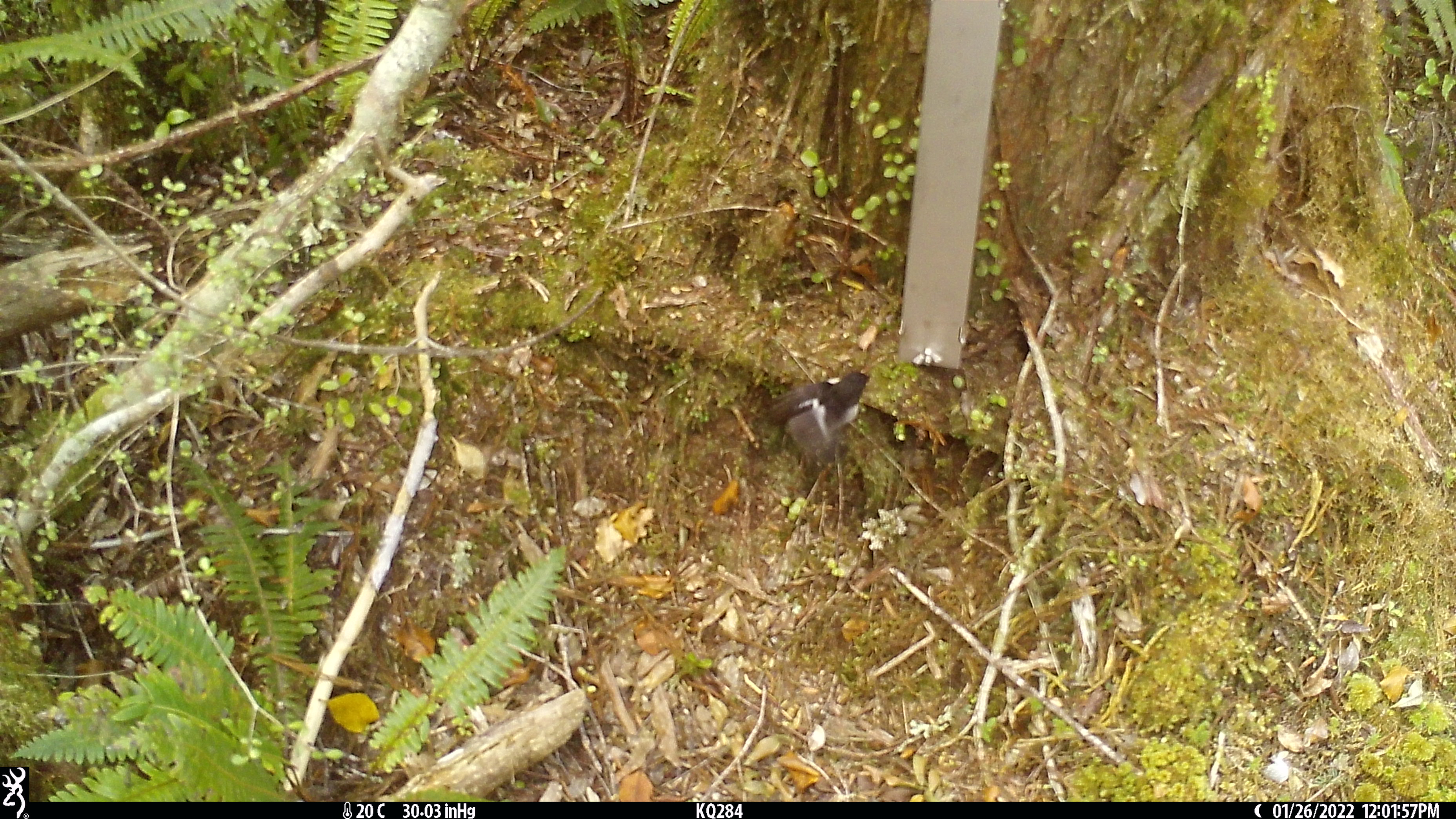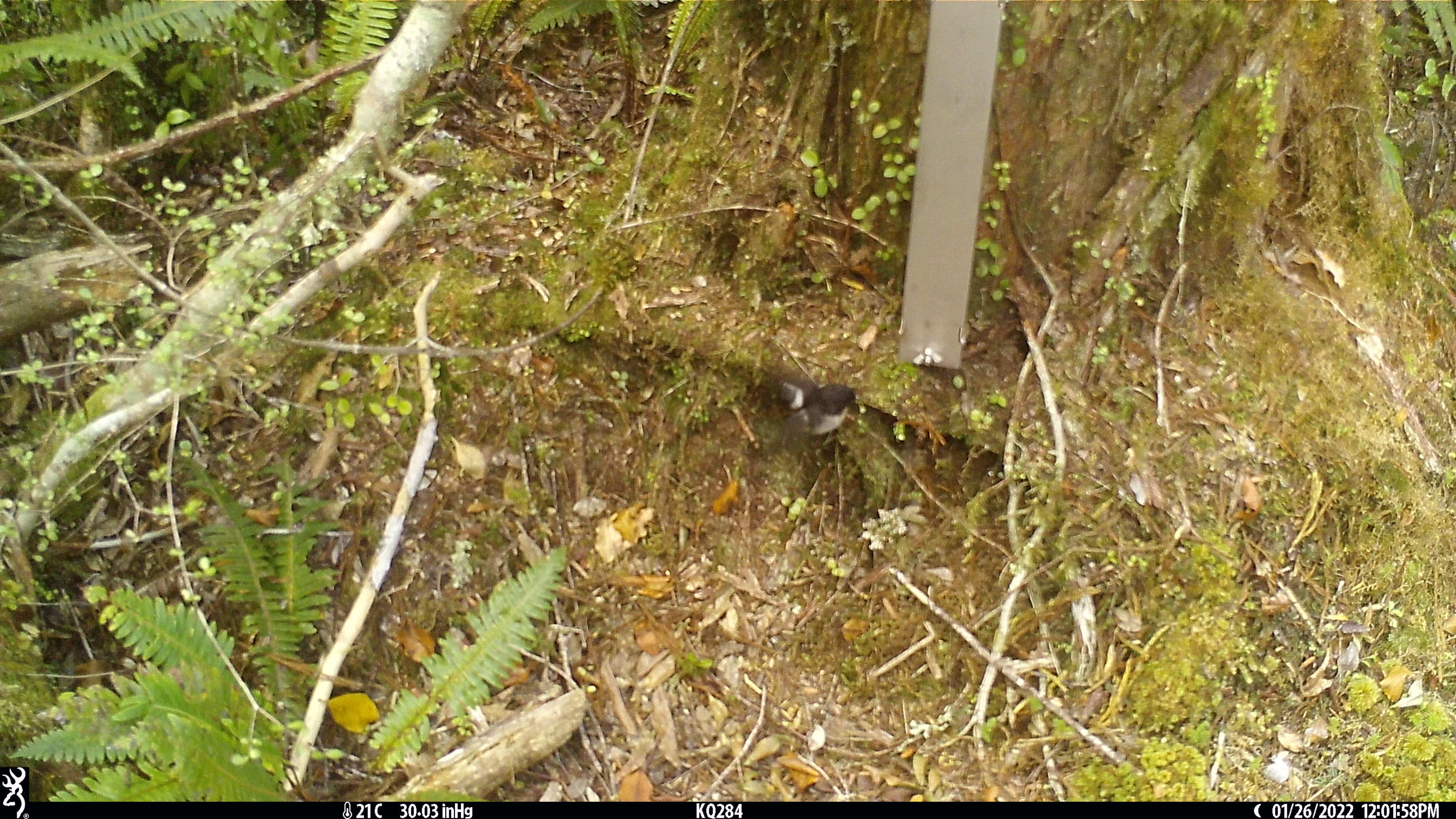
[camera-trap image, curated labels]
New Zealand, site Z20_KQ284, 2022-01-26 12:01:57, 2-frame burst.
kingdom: Animalia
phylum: Chordata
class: Aves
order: Passeriformes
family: Petroicidae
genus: Petroica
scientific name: Petroica macrocephala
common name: tomtit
Tomtit (Petroica macrocephala).